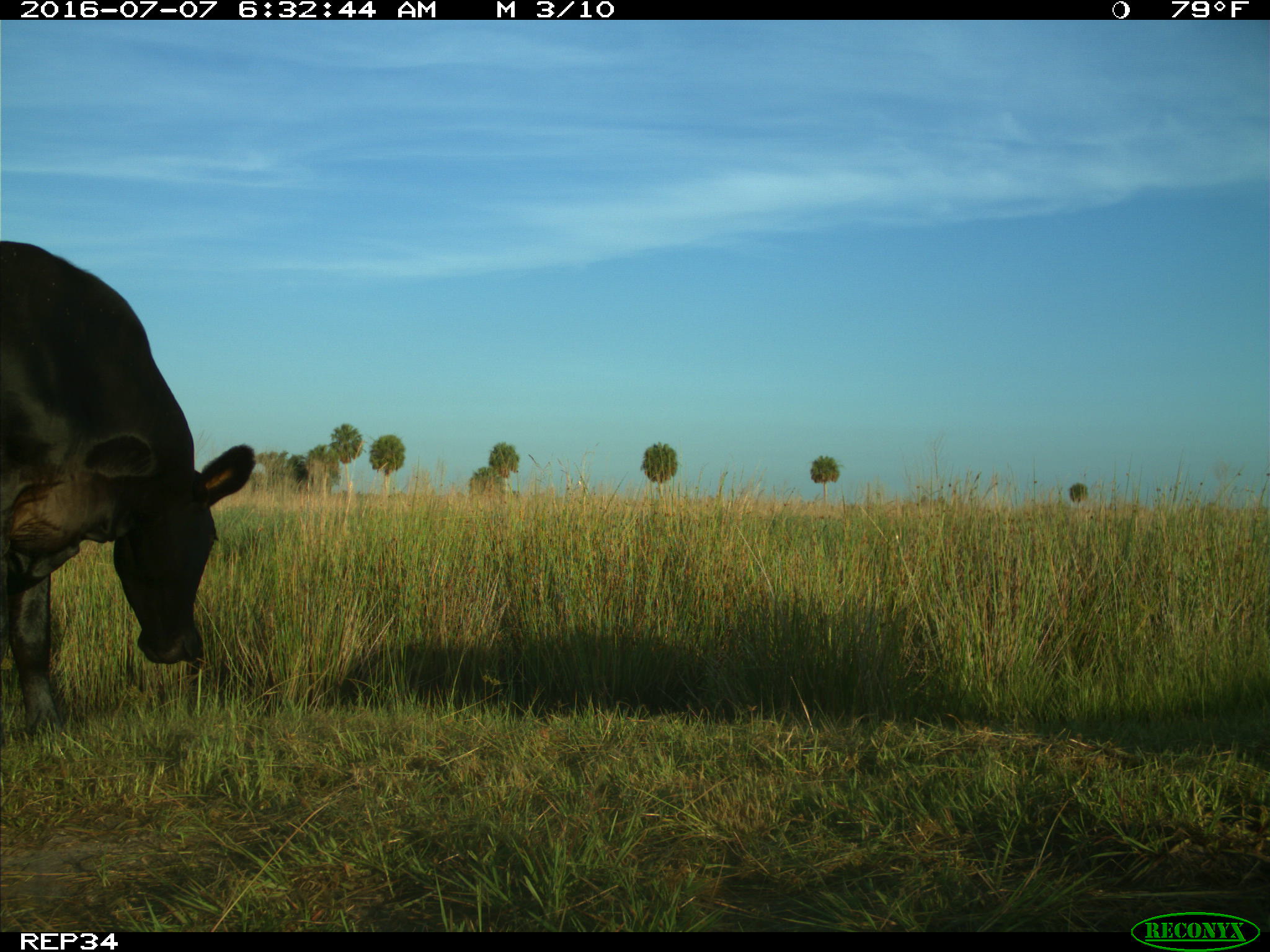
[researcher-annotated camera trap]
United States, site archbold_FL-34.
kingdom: Animalia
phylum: Chordata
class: Mammalia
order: Artiodactyla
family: Bovidae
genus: Bos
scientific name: Bos taurus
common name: domestic cow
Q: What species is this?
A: Bos taurus (domestic cow).